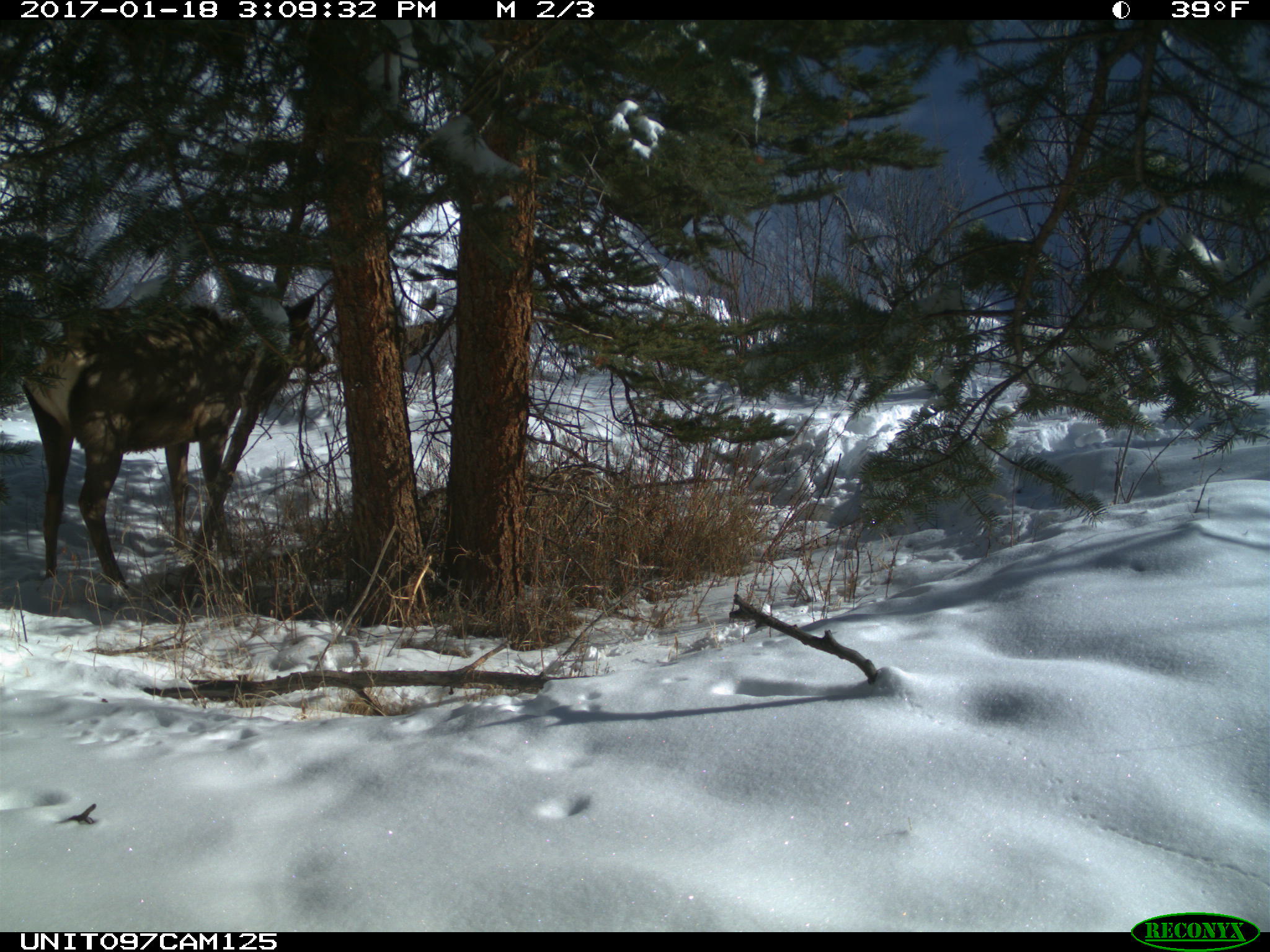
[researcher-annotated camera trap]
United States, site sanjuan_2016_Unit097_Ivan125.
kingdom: Animalia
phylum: Chordata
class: Mammalia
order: Artiodactyla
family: Cervidae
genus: Cervus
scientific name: Cervus elaphus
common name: red deer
Cervus elaphus (red deer).